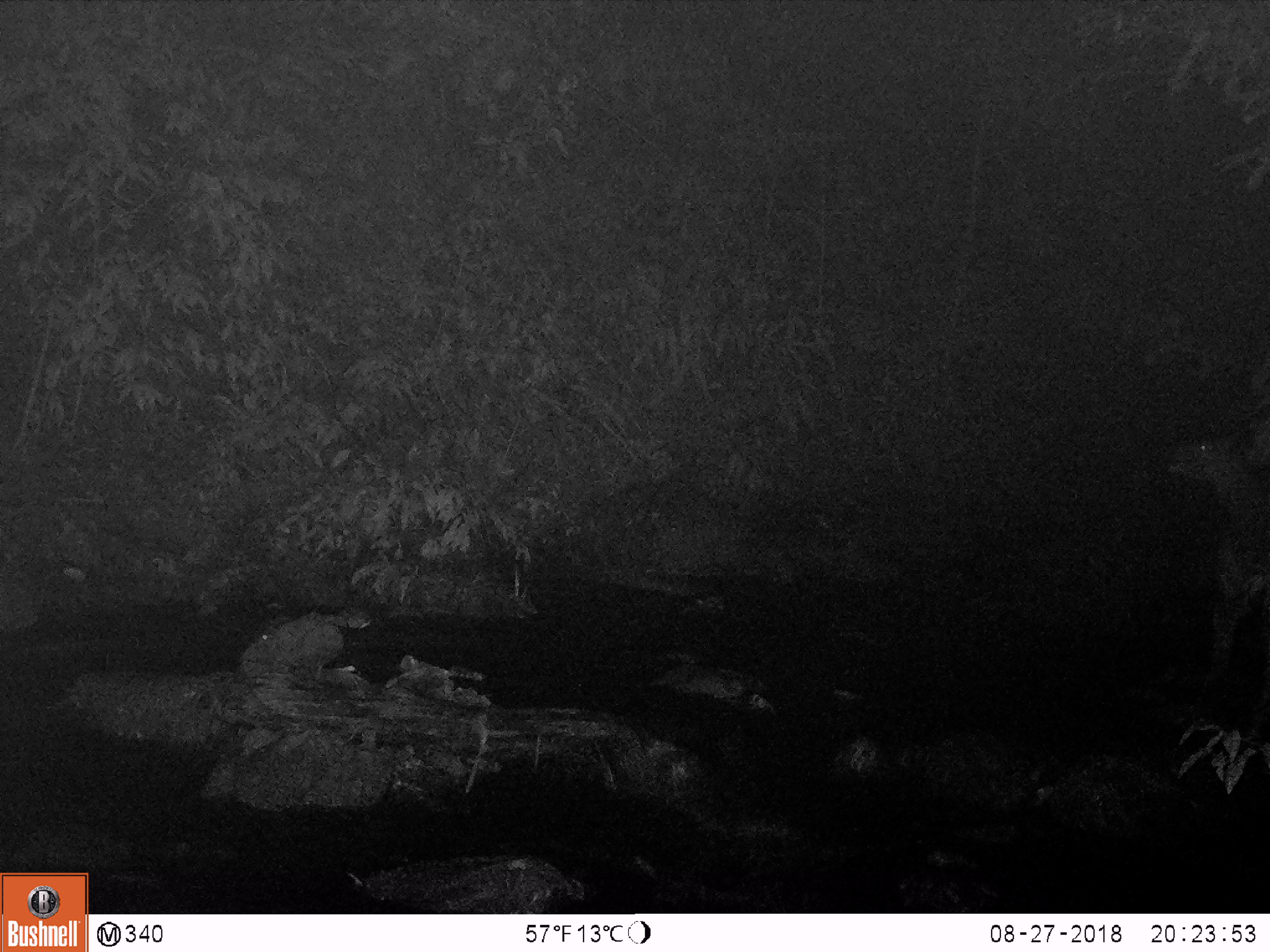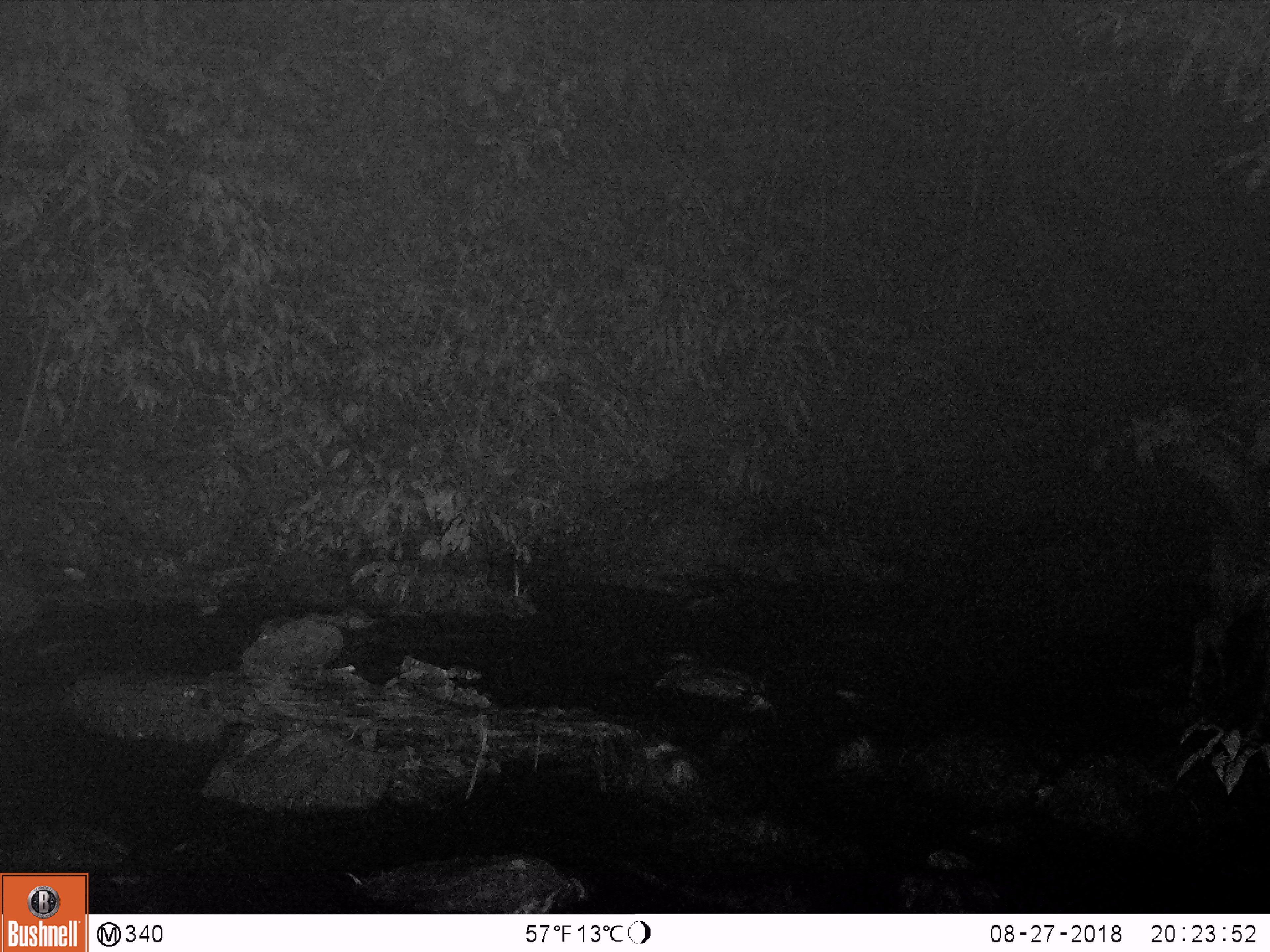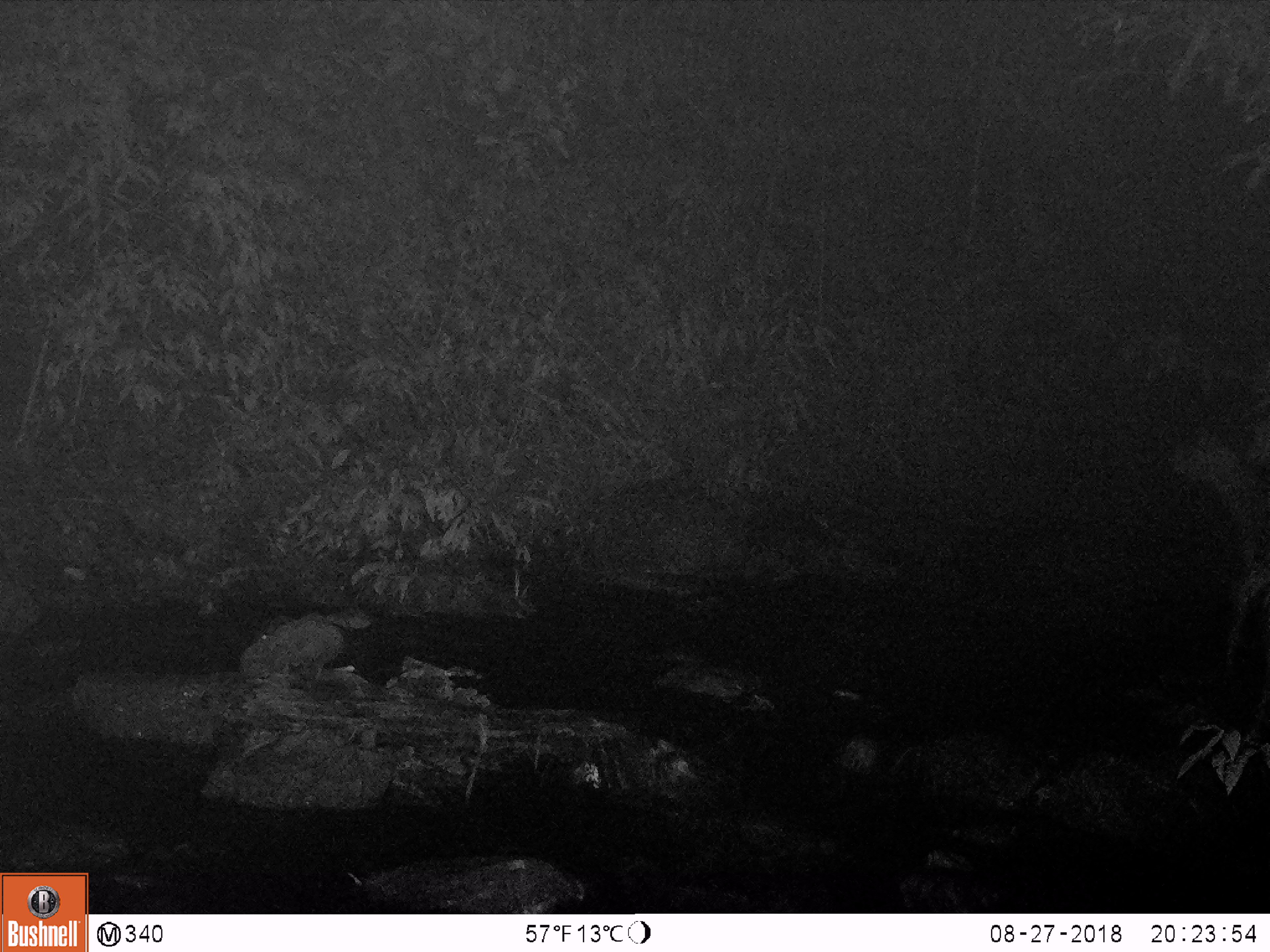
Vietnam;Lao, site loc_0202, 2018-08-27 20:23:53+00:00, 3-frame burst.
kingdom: Animalia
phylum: Chordata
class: Mammalia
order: Artiodactyla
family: Cervidae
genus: Rusa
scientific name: Rusa unicolor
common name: sambar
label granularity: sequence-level